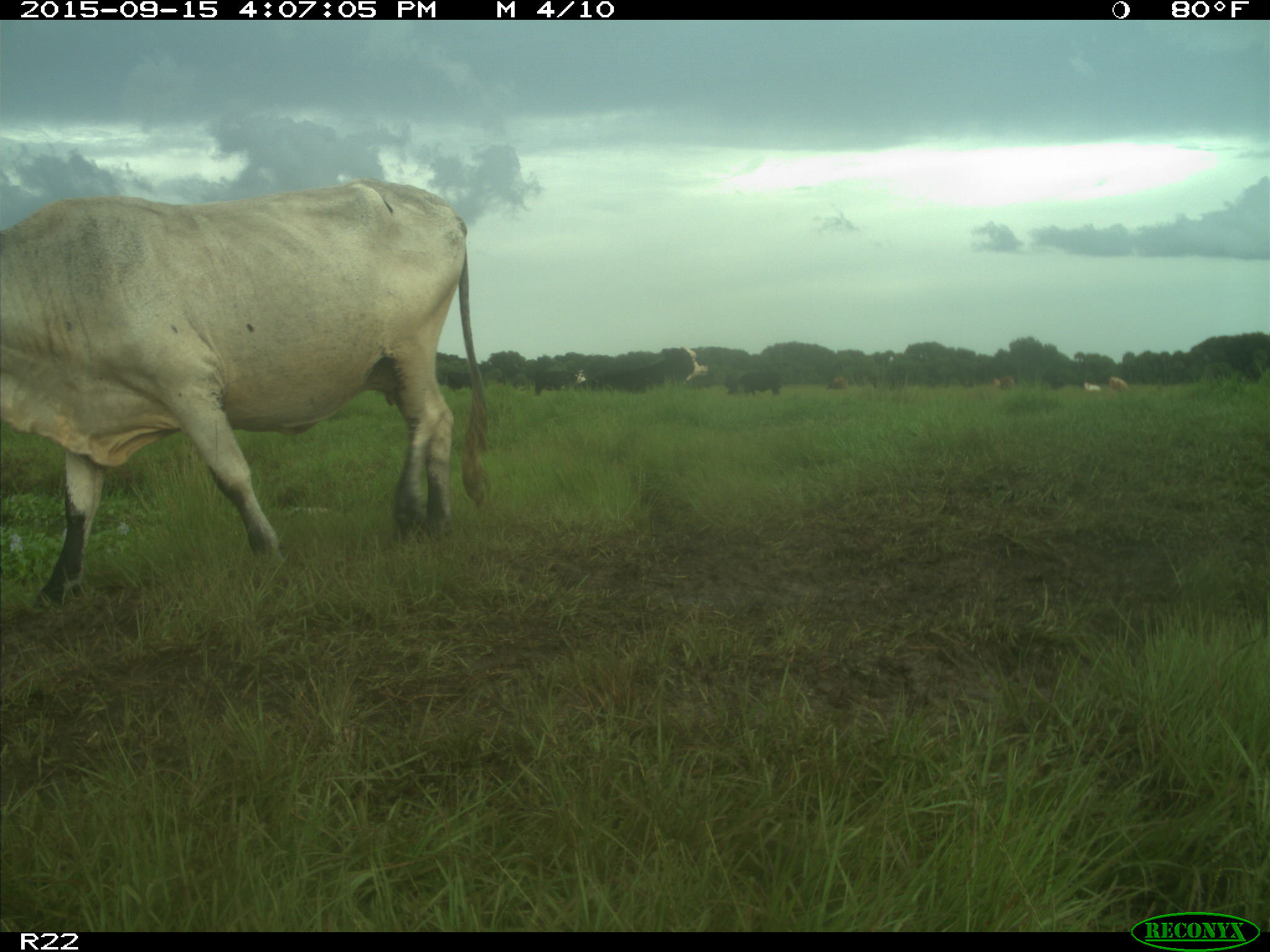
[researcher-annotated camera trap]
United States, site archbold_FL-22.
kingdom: Animalia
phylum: Chordata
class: Mammalia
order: Artiodactyla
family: Bovidae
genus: Bos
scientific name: Bos taurus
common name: domestic cow